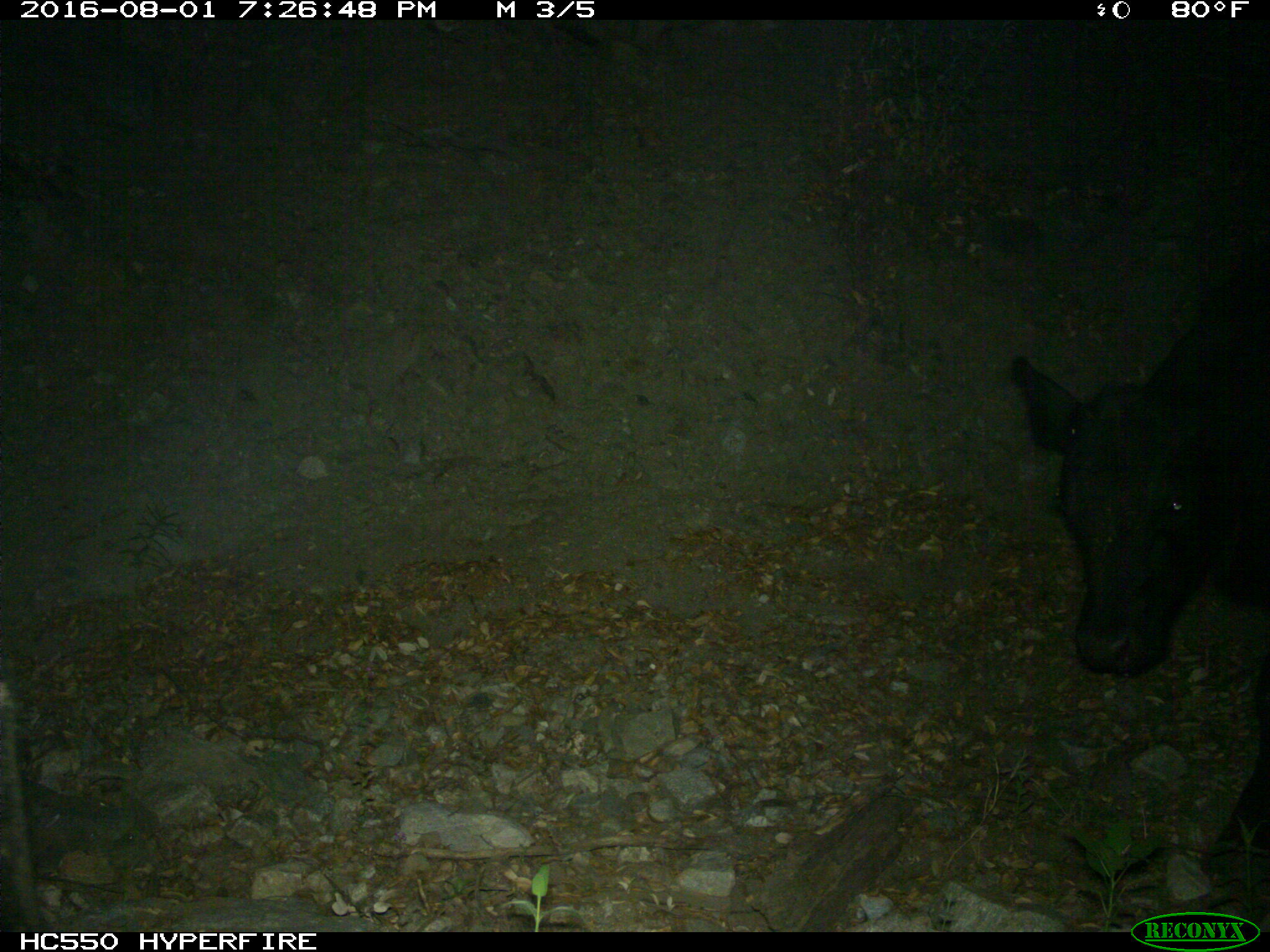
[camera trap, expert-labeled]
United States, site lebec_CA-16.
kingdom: Animalia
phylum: Chordata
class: Mammalia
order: Artiodactyla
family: Bovidae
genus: Bos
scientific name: Bos taurus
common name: domestic cow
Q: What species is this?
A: Bos taurus (domestic cow).